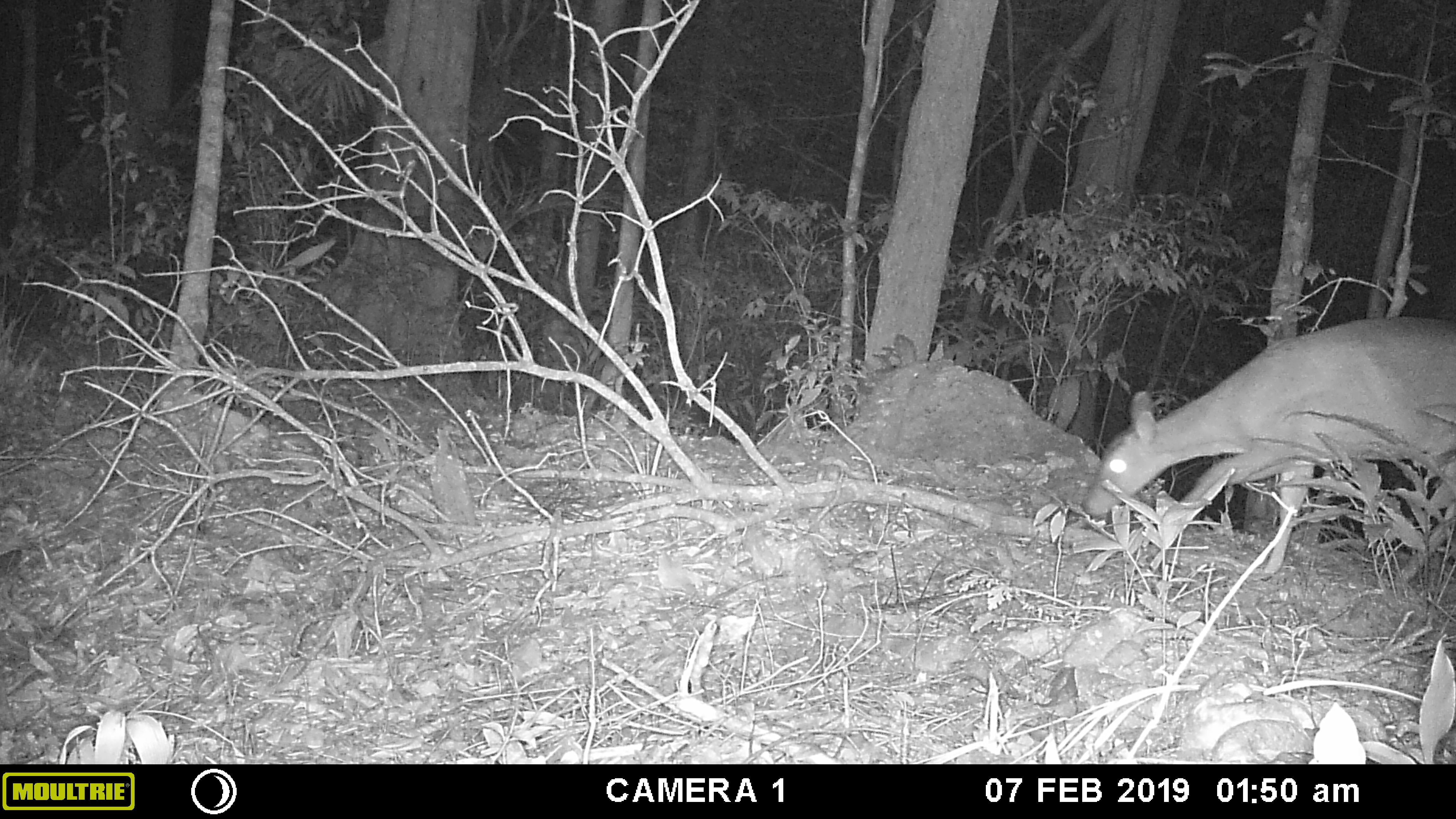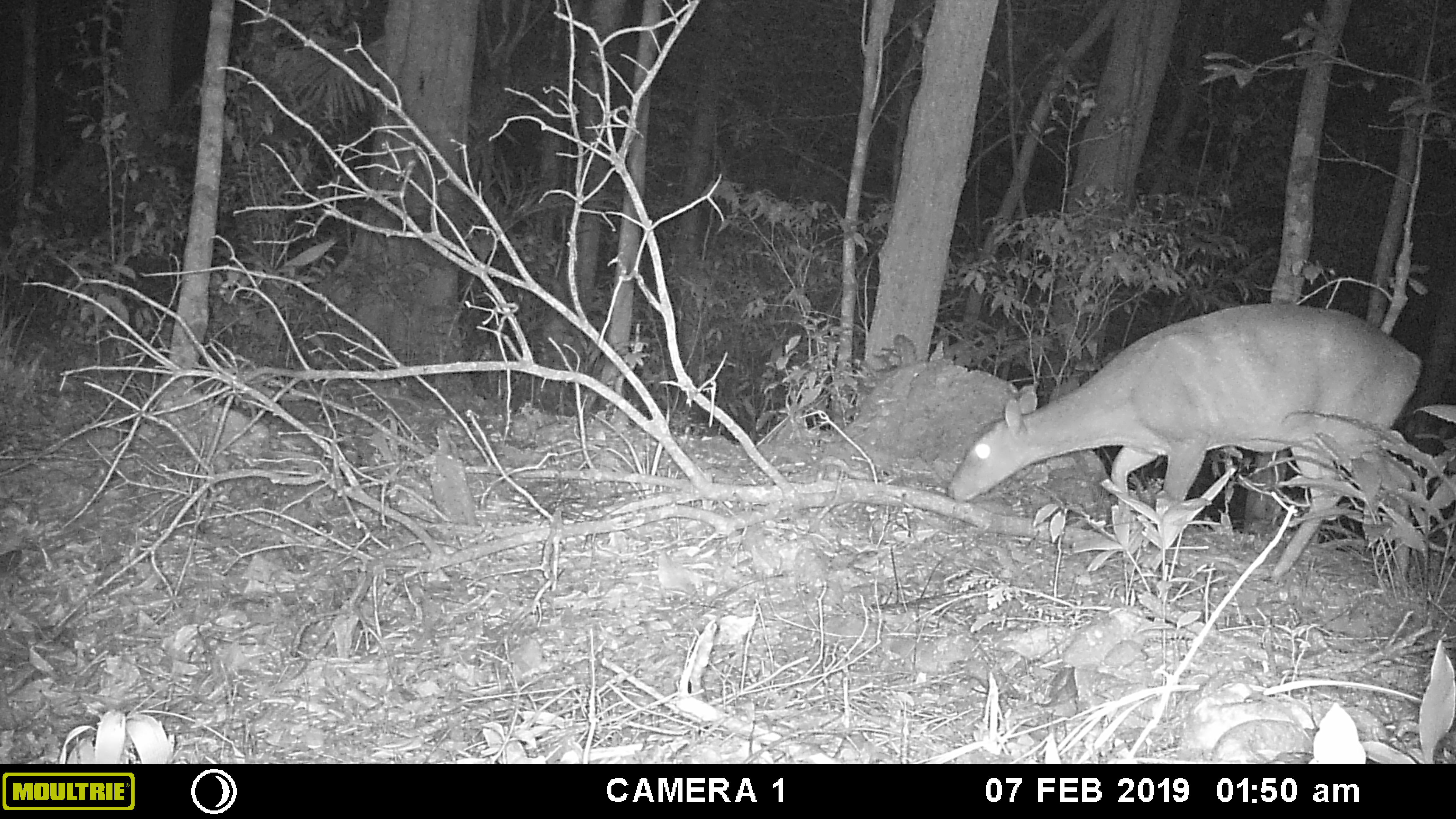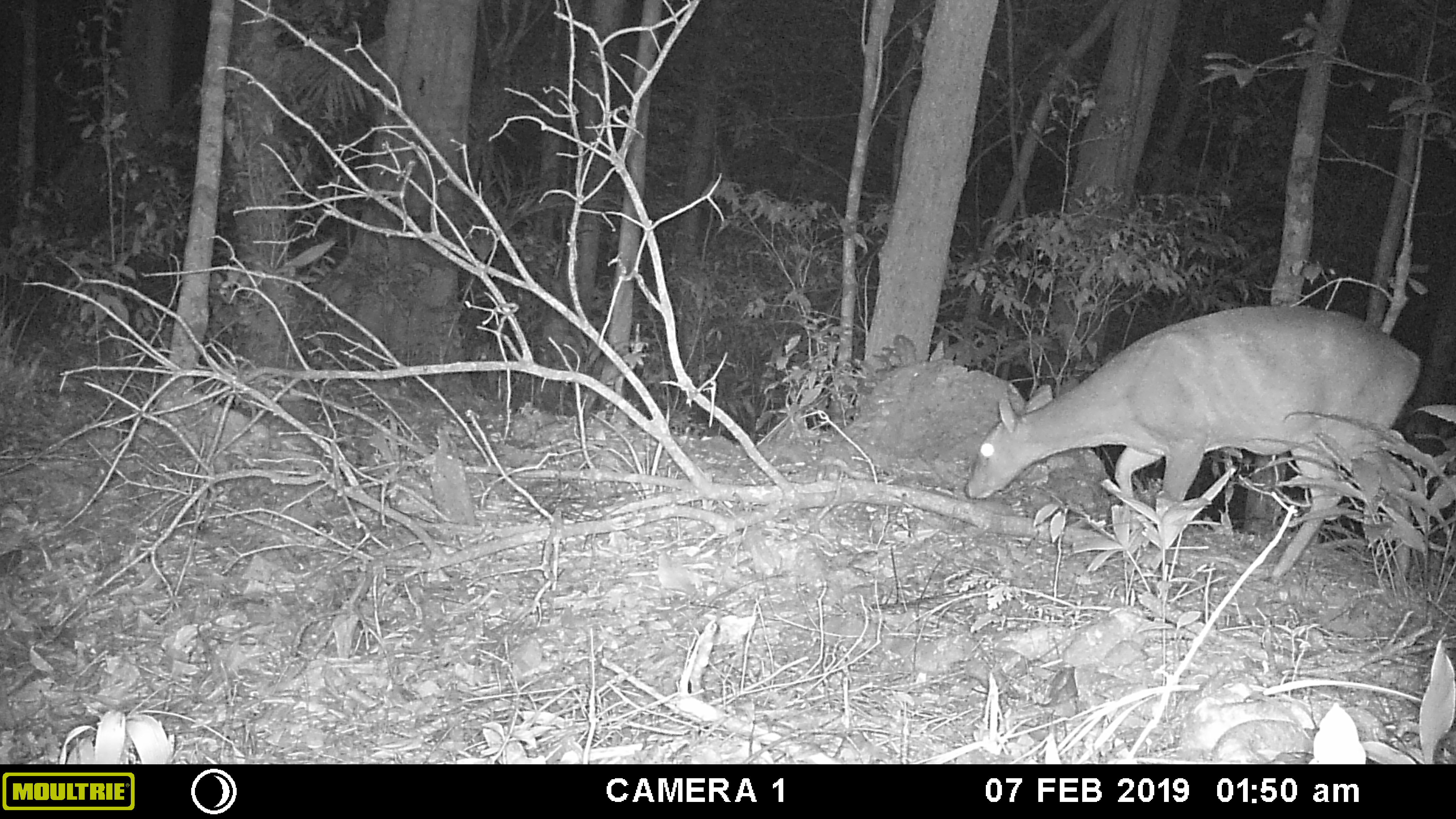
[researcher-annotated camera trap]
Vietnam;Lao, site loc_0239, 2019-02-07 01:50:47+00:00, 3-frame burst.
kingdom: Animalia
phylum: Chordata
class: Mammalia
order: Artiodactyla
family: Cervidae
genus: Muntiacus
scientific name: Muntiacus vuquangensis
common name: large-antlered muntjac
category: large antlered muntjac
Large antlered muntjac (large-antlered muntjac) (Muntiacus vuquangensis). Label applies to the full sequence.